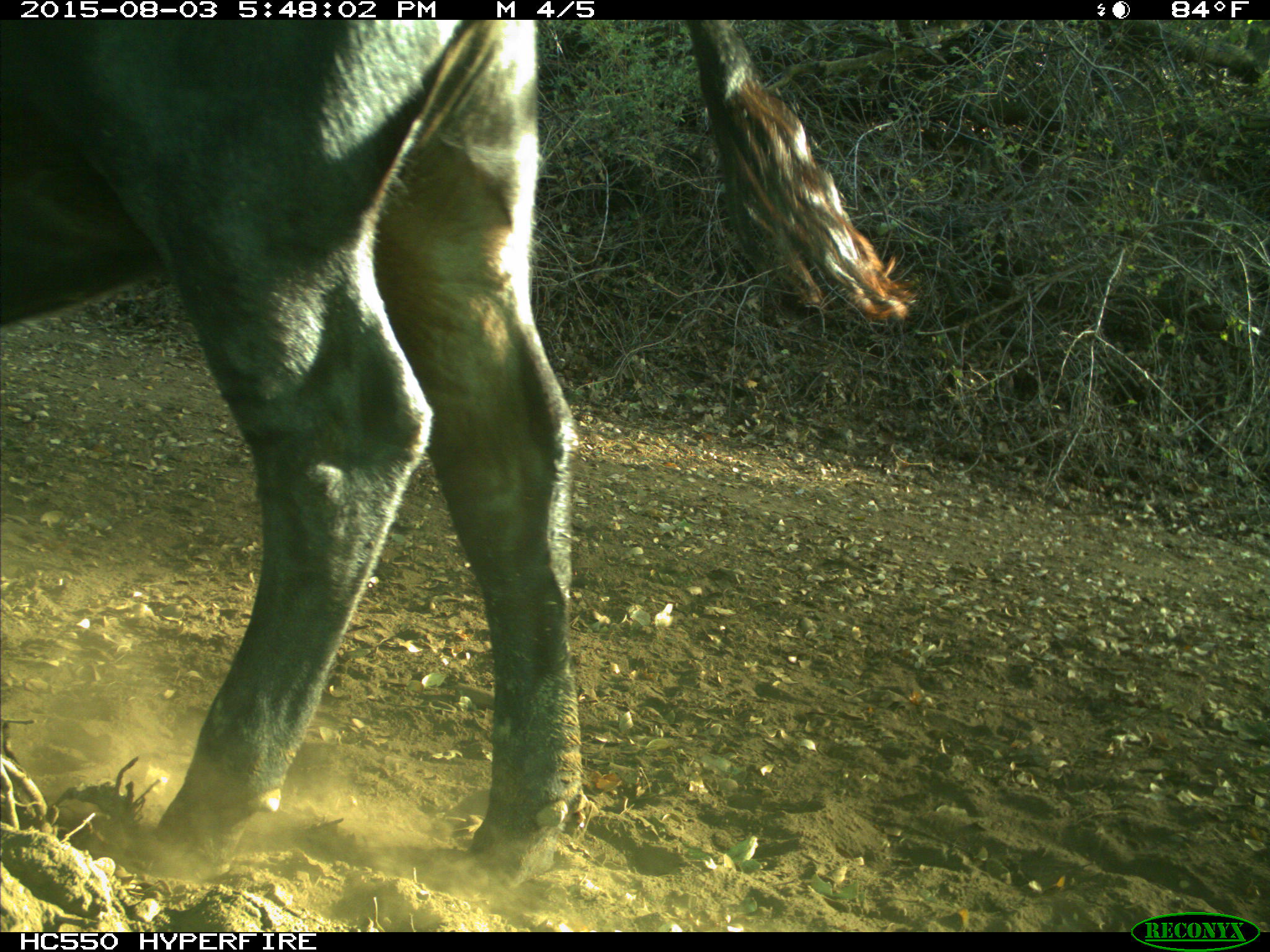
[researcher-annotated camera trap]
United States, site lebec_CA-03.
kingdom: Animalia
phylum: Chordata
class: Mammalia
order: Artiodactyla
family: Bovidae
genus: Bos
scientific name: Bos taurus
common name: domestic cow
Bos taurus (domestic cow).